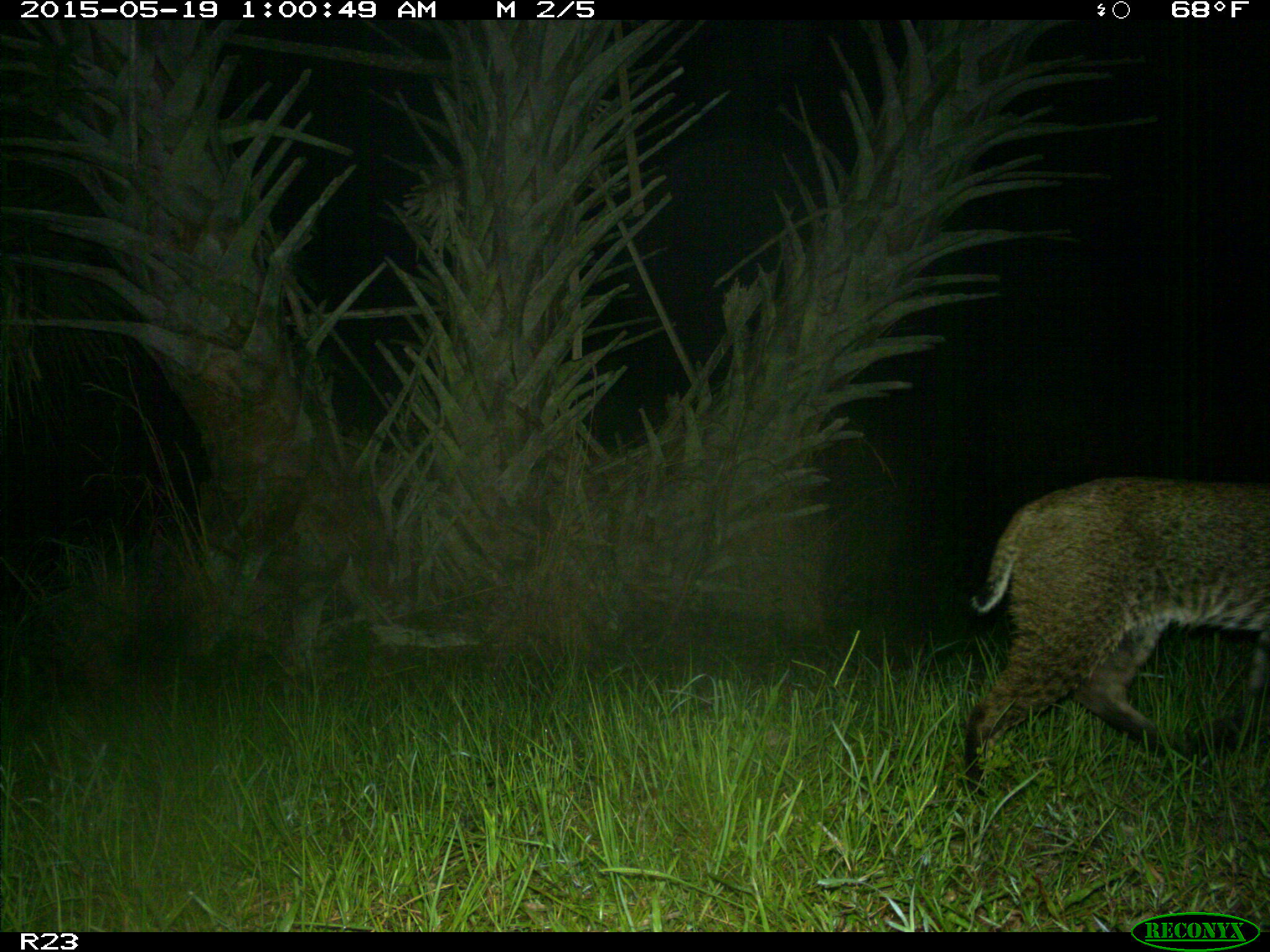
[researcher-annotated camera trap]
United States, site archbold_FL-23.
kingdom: Animalia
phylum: Chordata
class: Mammalia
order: Artiodactyla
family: Bovidae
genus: Bos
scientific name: Bos taurus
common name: domestic cow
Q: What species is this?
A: Bos taurus (domestic cow).